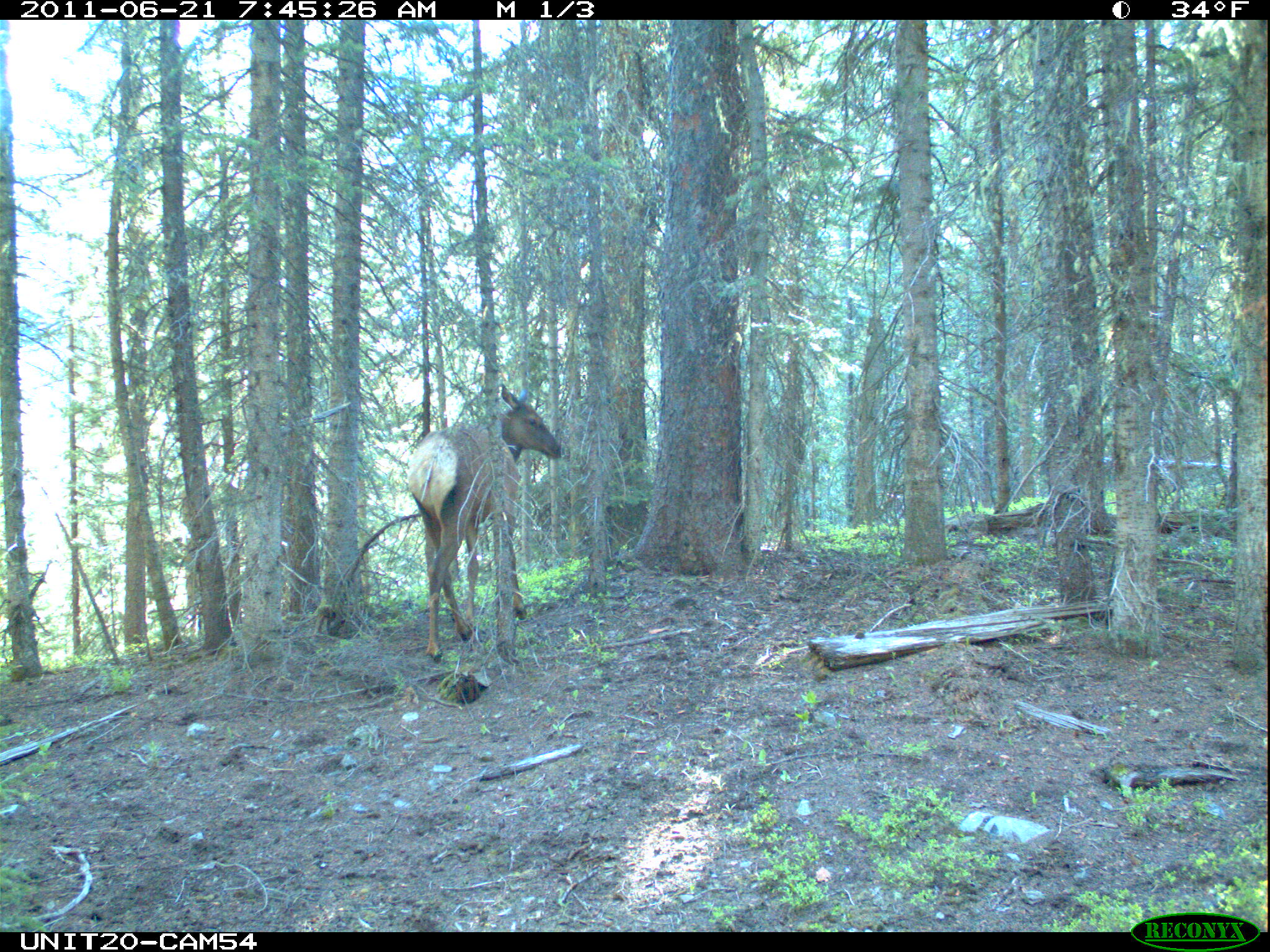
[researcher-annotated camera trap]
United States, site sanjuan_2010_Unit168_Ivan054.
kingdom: Animalia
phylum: Chordata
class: Mammalia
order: Artiodactyla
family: Cervidae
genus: Cervus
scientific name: Cervus elaphus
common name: red deer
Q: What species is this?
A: Cervus elaphus (red deer).